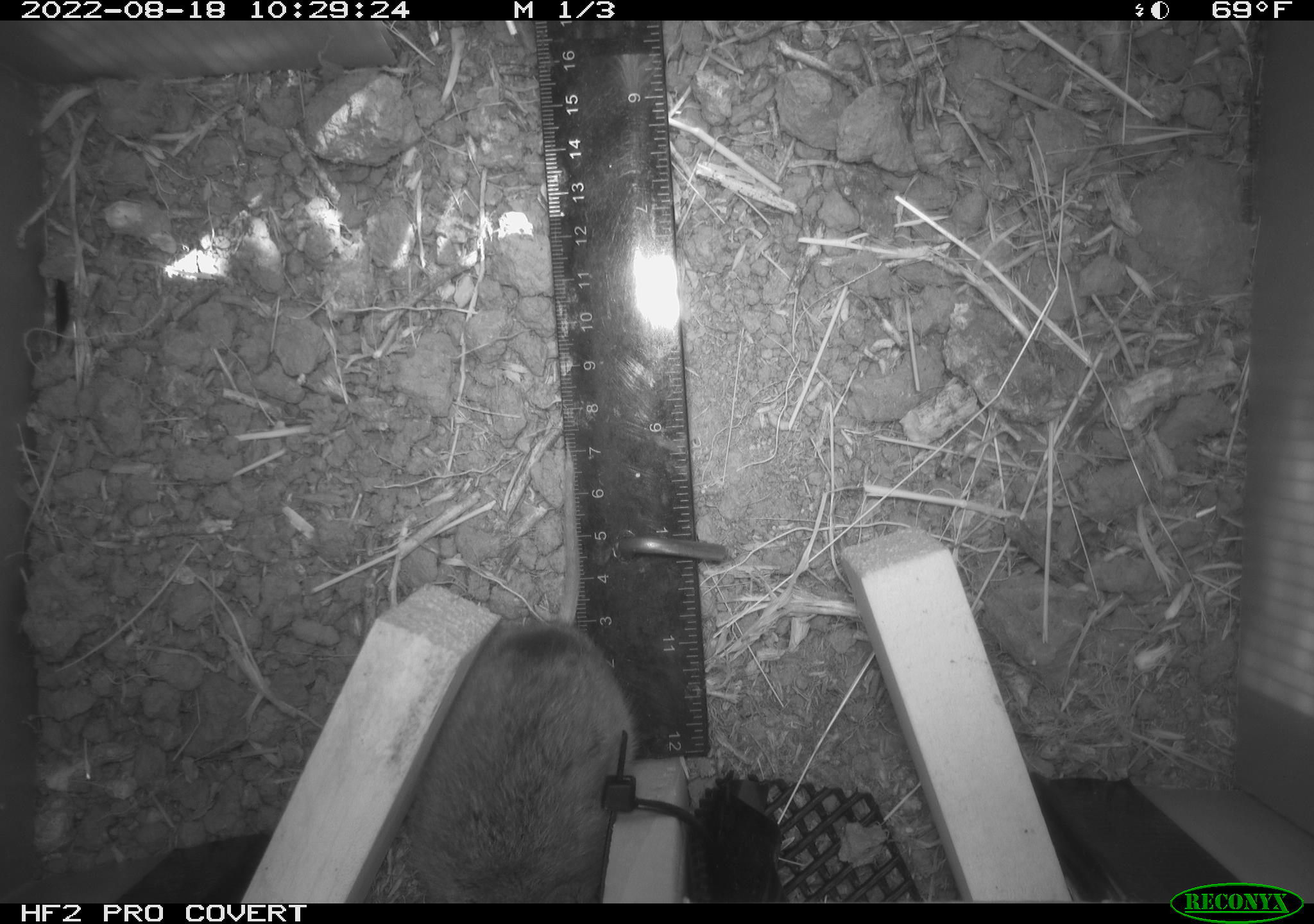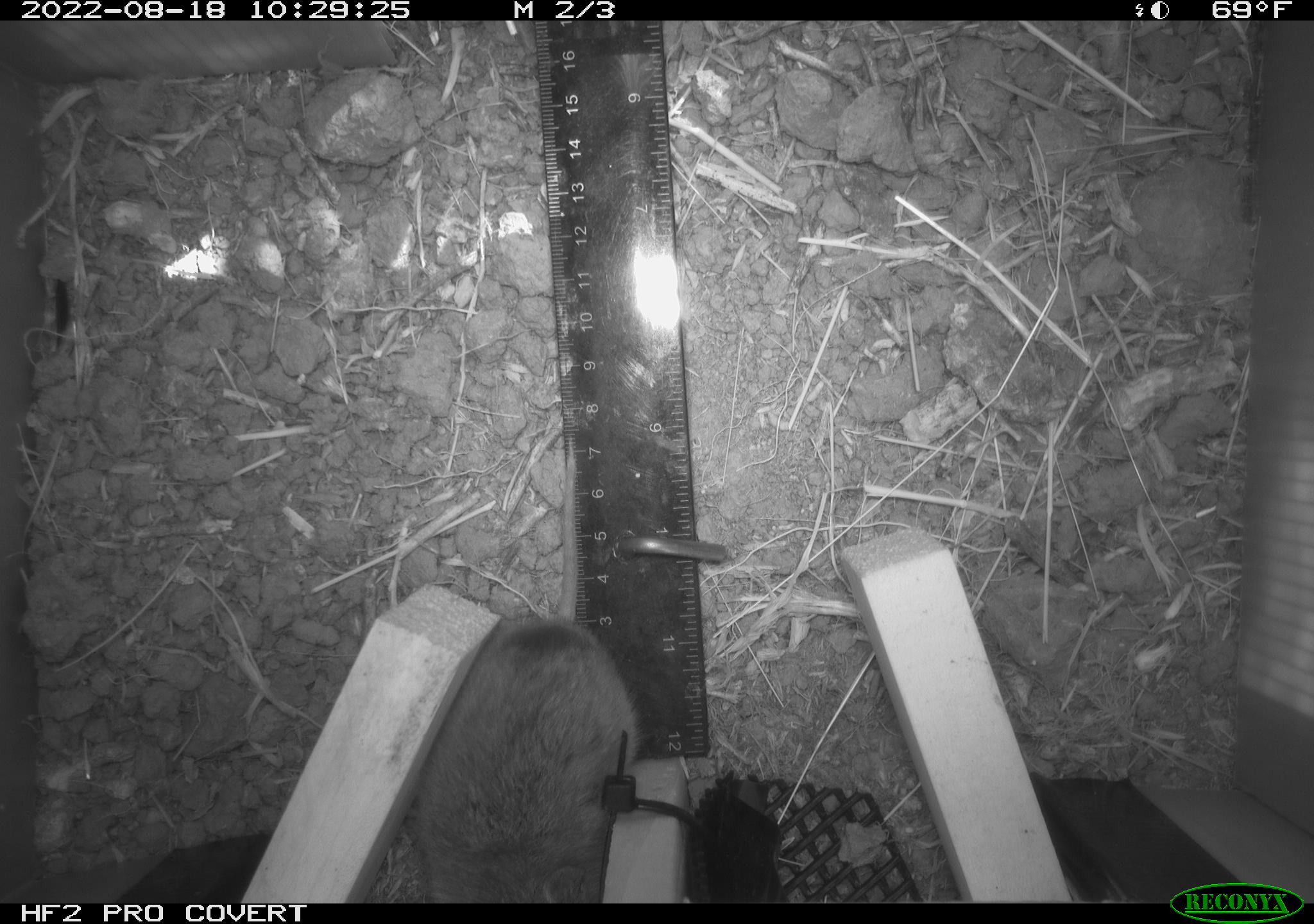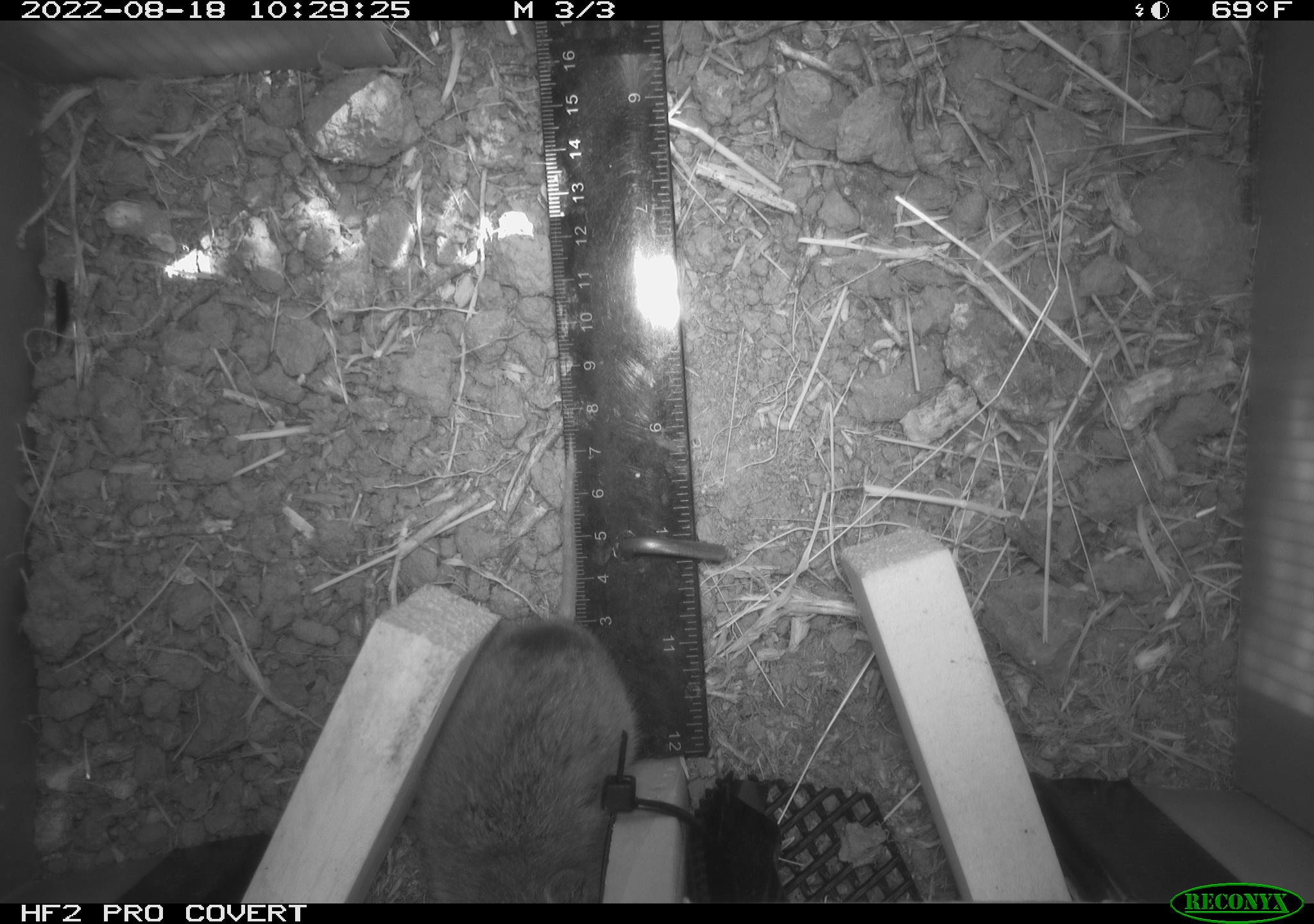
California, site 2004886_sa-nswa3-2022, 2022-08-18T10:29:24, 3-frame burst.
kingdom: Animalia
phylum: Chordata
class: Mammalia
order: Rodentia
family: Cricetidae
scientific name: Cricetidae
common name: hamsters, voles, lemmings, and allies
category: cricetidae family